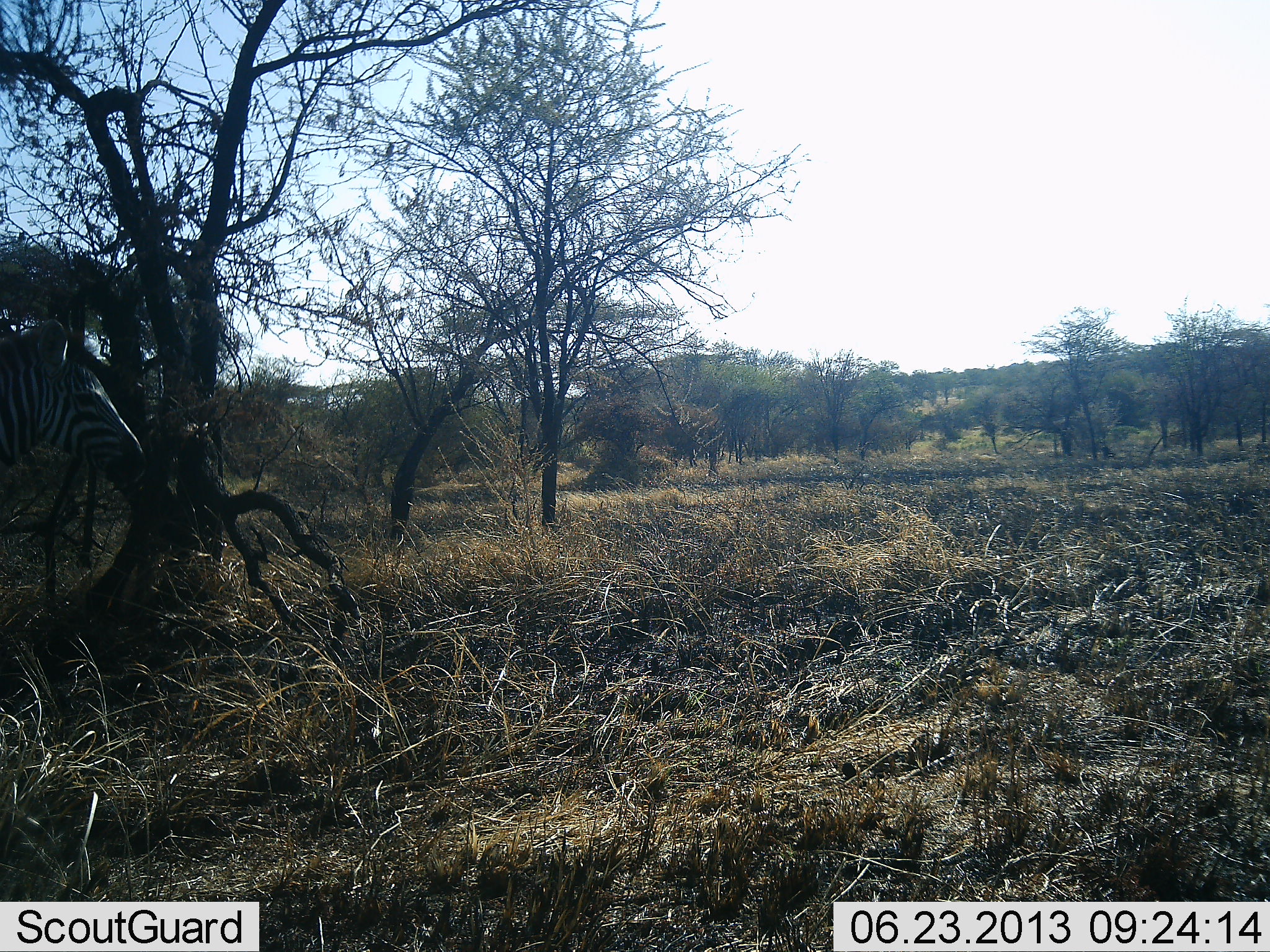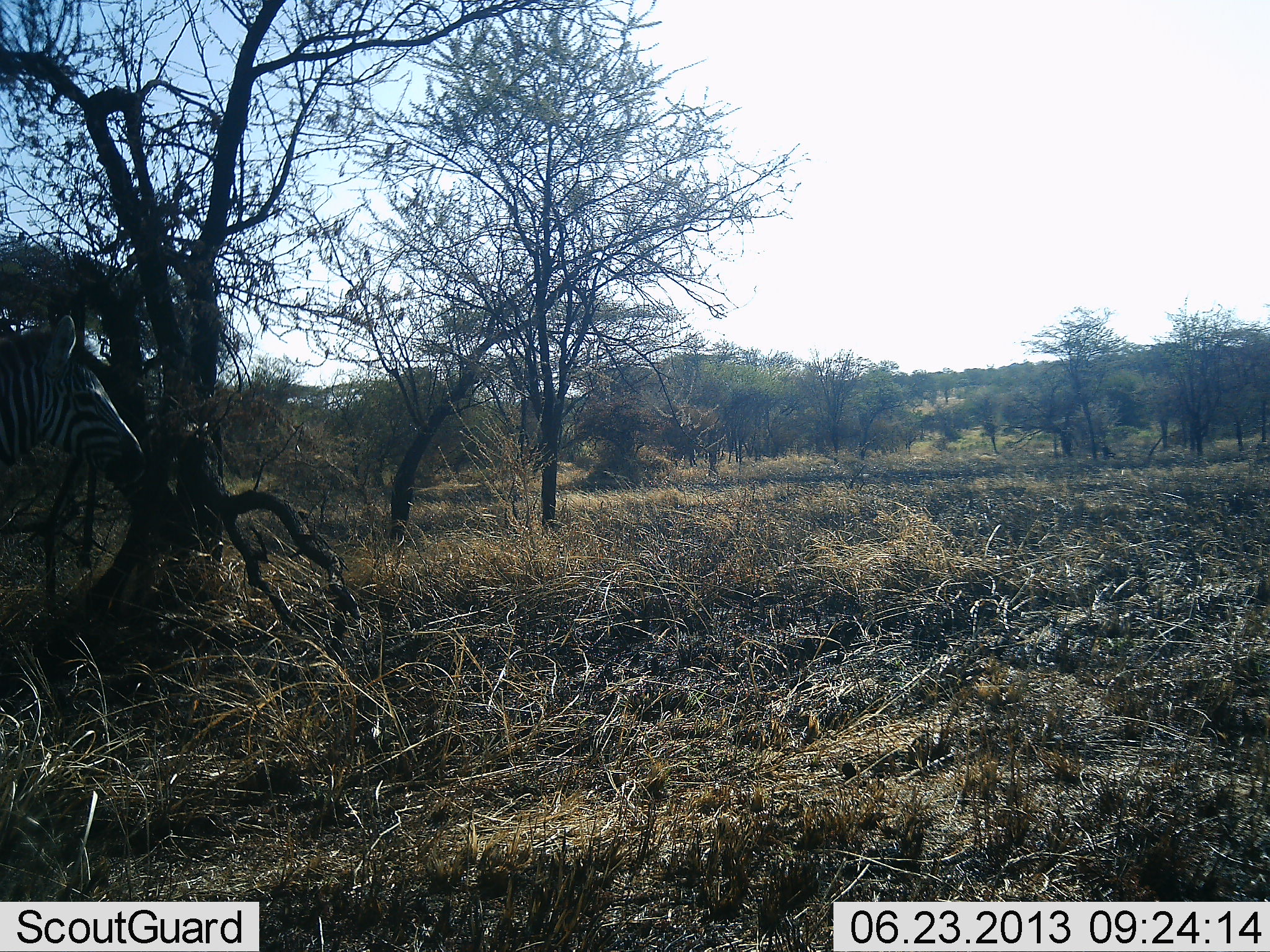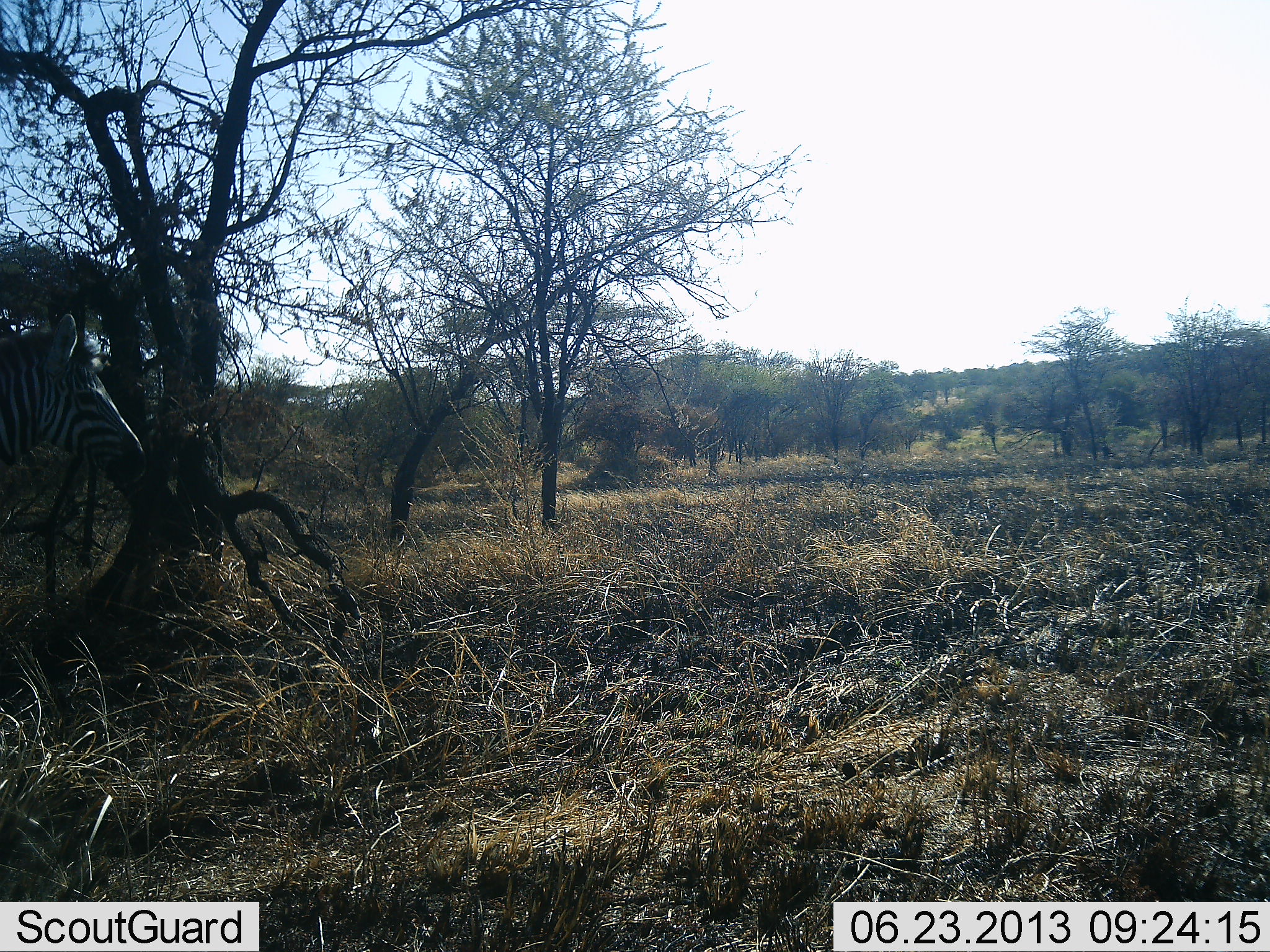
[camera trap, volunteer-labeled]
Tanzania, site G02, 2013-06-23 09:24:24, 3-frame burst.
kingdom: Animalia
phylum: Chordata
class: Mammalia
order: Perissodactyla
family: Equidae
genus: Equus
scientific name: Equus quagga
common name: plains zebra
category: zebra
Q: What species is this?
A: Zebra (plains zebra) (Equus quagga).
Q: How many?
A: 1.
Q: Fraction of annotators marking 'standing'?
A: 100%.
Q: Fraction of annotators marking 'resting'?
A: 0%.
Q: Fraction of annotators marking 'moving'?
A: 0%.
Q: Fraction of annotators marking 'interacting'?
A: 0%.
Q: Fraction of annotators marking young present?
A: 0%.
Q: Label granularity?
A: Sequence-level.